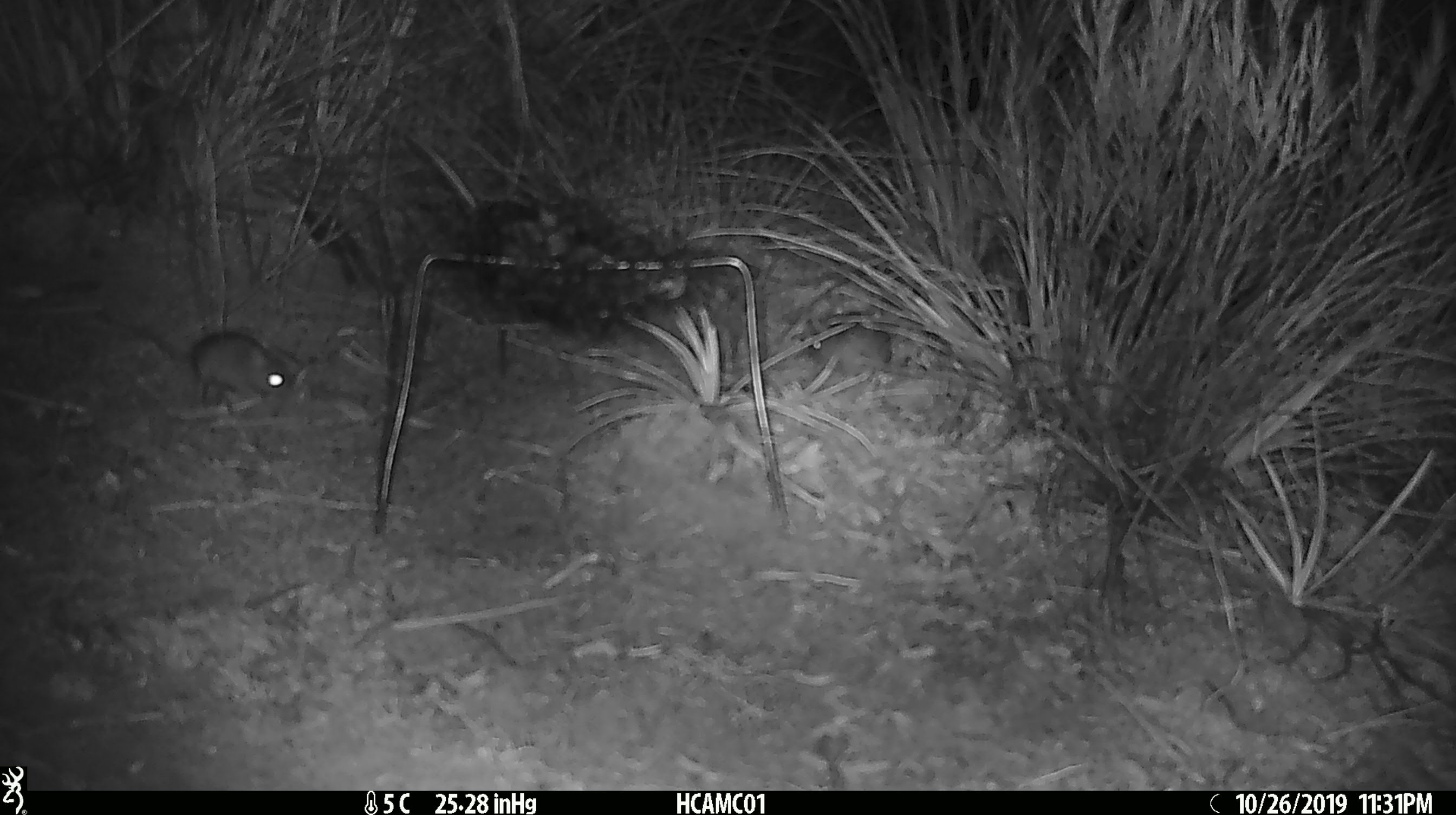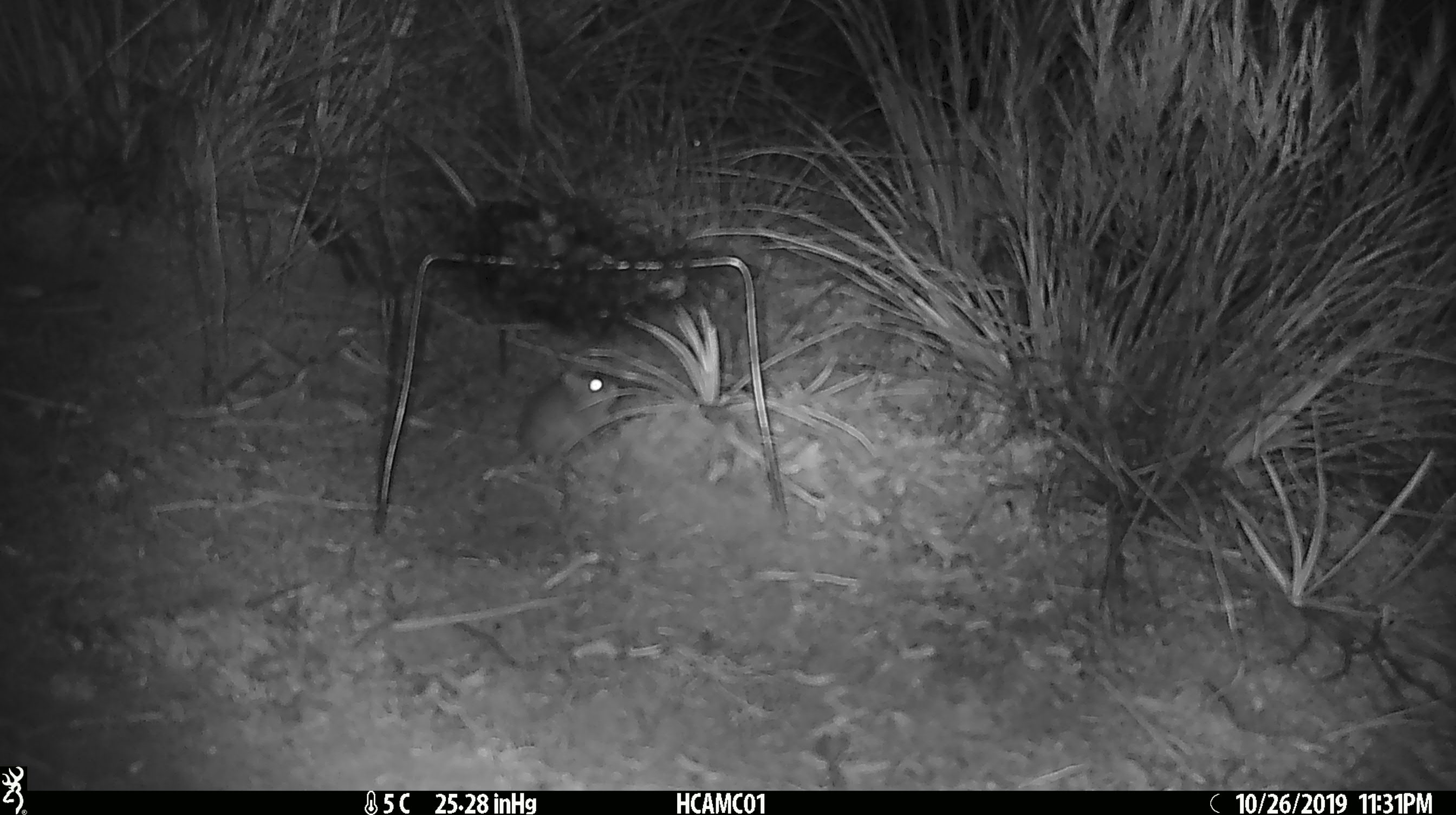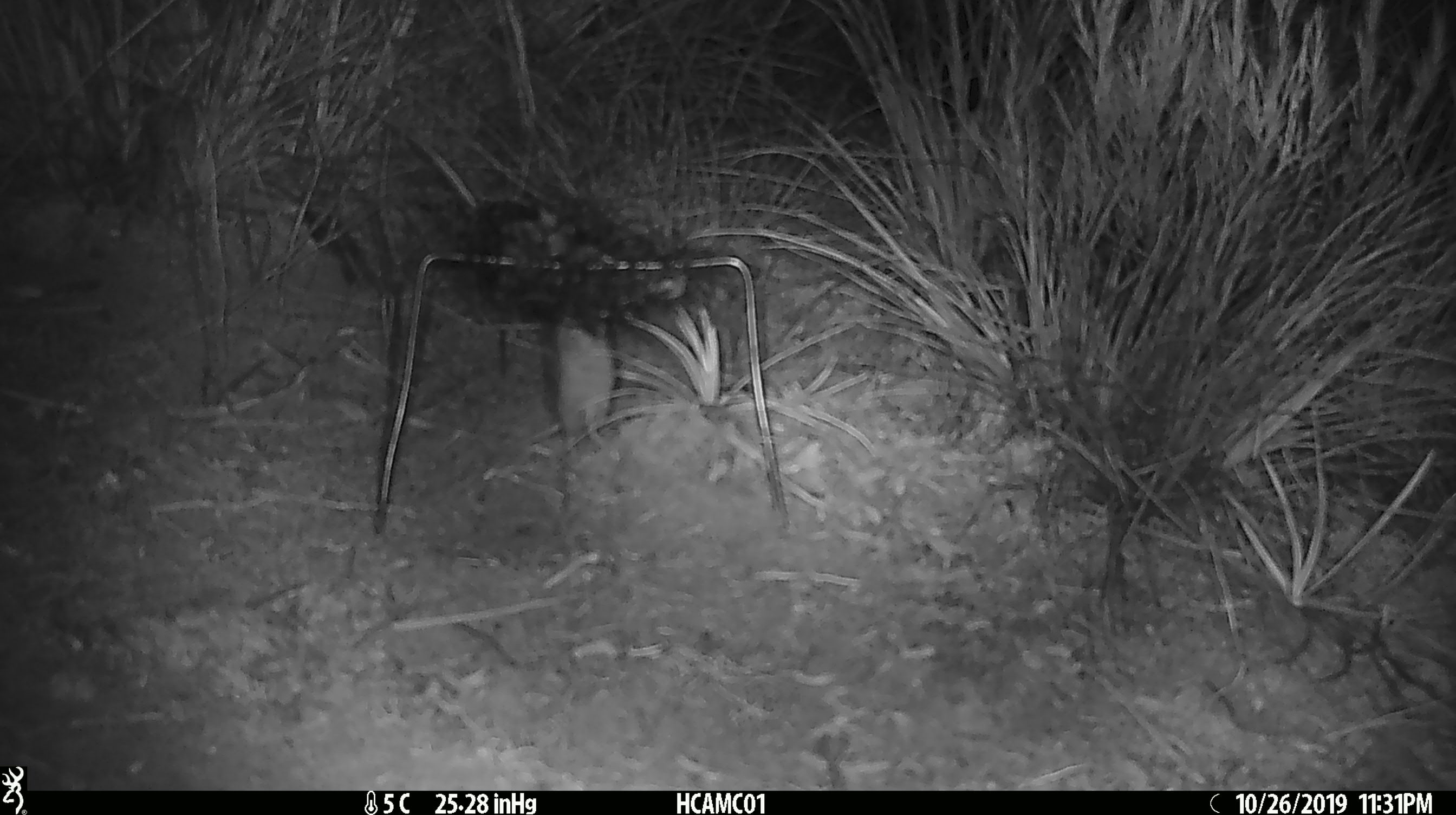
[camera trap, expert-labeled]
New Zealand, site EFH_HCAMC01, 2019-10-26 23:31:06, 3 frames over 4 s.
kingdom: Animalia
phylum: Chordata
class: Mammalia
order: Rodentia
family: Muridae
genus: Mus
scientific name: Mus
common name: mouse